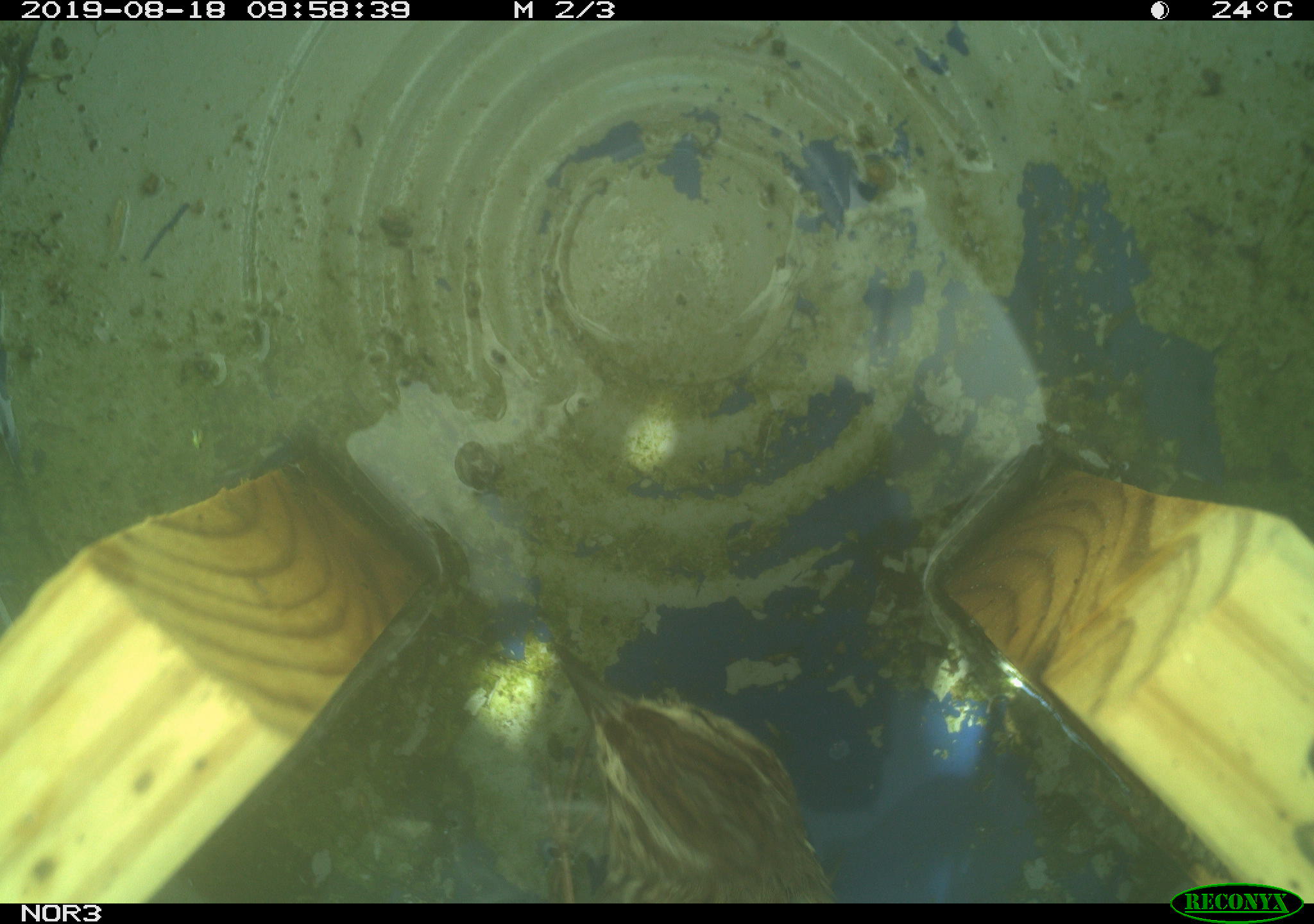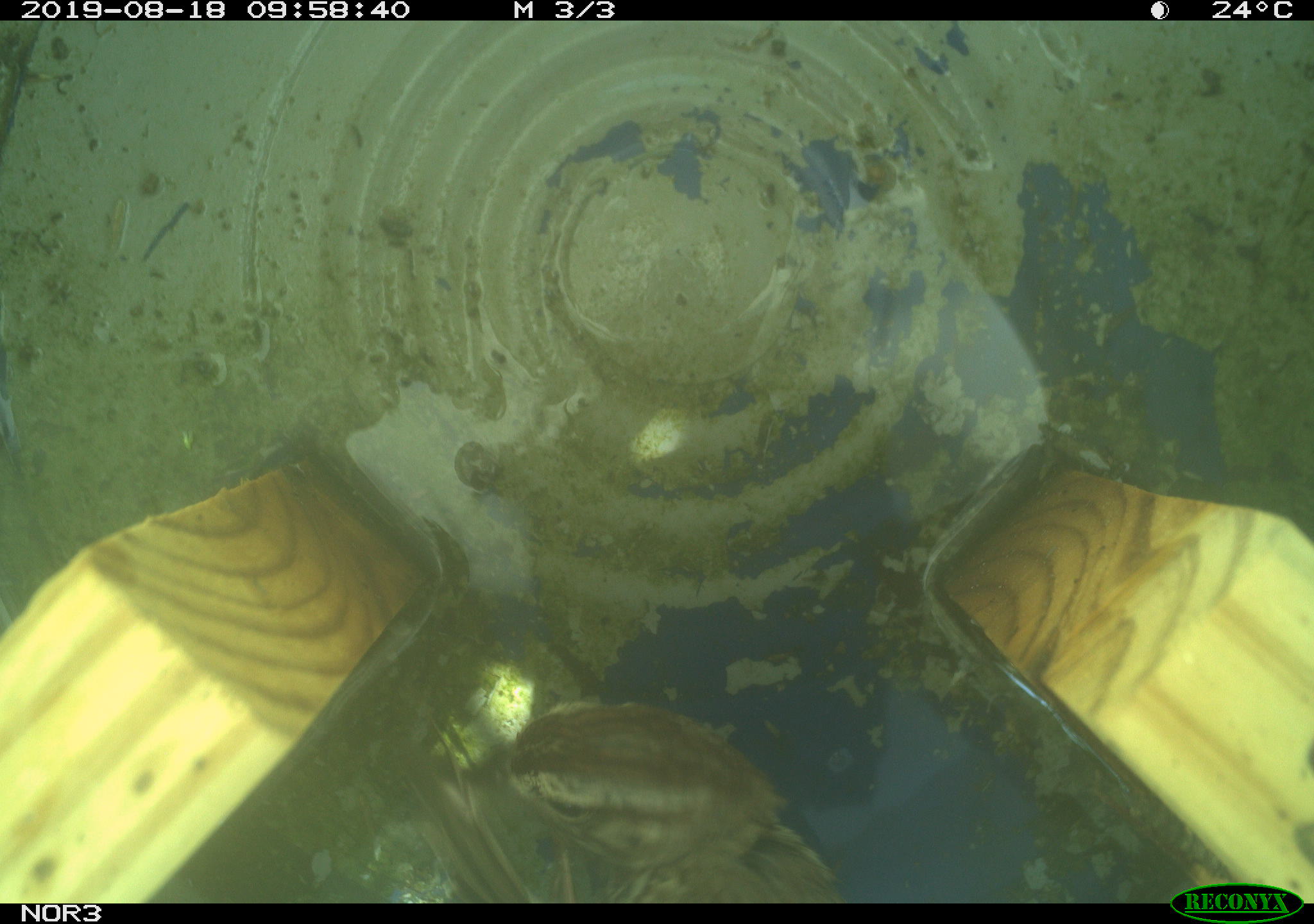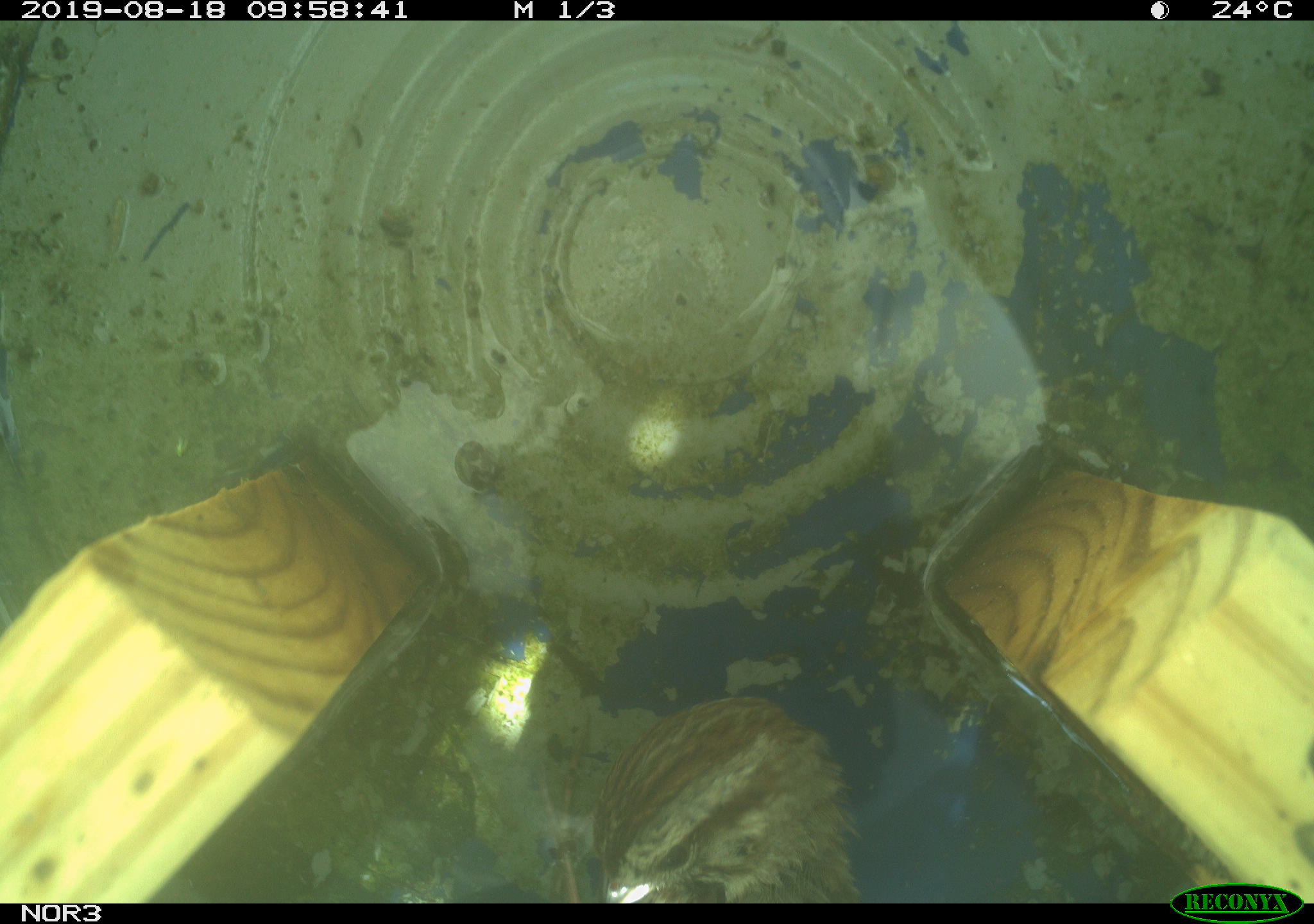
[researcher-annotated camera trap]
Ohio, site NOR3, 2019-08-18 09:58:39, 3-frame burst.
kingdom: Animalia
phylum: Chordata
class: Aves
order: Passeriformes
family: Passerellidae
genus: Melospiza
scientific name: Melospiza melodia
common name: song sparrow